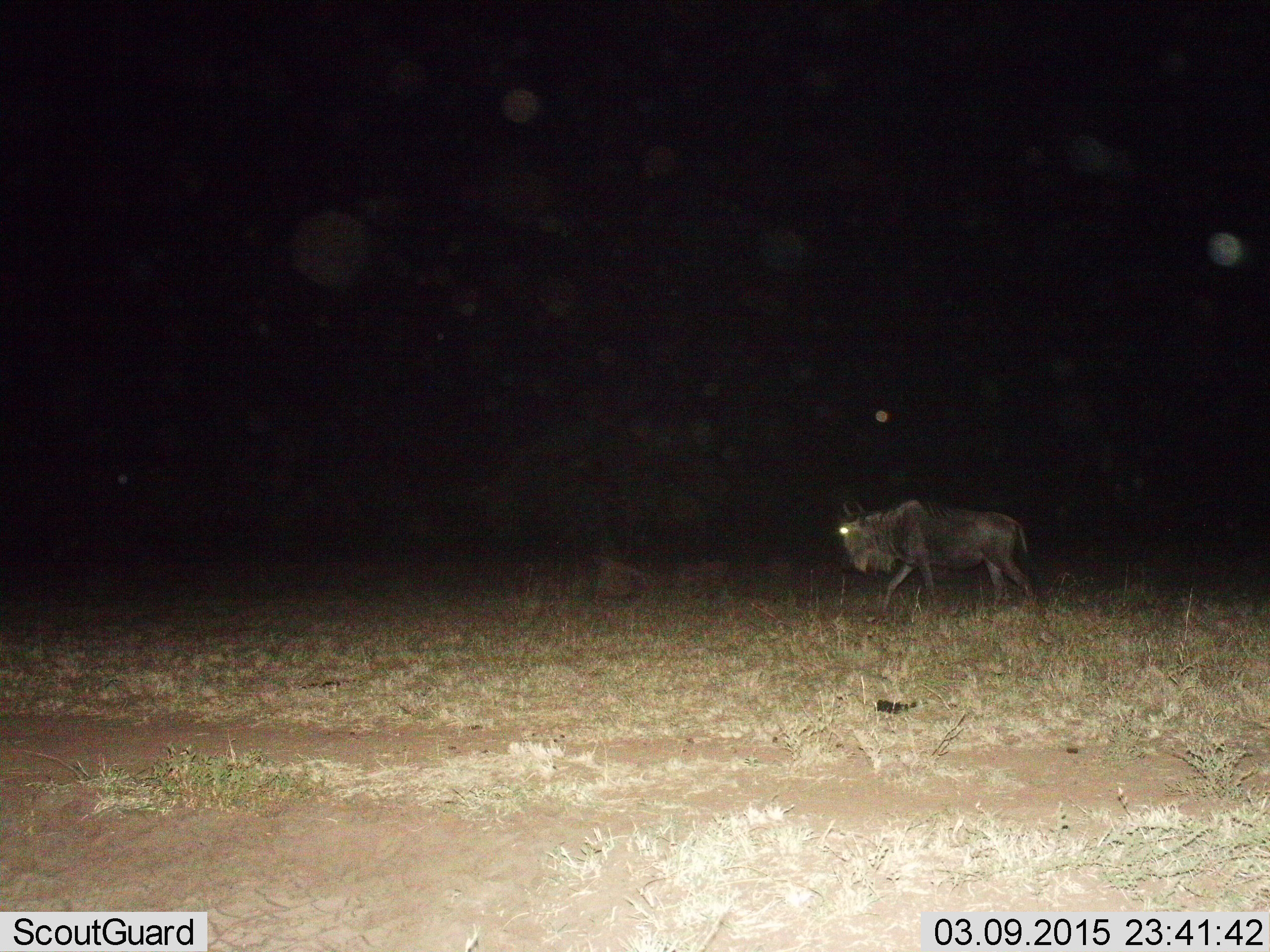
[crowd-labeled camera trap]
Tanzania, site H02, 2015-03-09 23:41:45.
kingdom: Animalia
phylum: Chordata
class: Mammalia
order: Artiodactyla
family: Bovidae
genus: Connochaetes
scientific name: Connochaetes taurinus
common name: blue wildebeest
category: wildebeest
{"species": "wildebeest (blue wildebeest) (Connochaetes taurinus)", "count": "1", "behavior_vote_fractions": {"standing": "0%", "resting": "20%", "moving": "90%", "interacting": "0%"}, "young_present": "0%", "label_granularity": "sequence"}